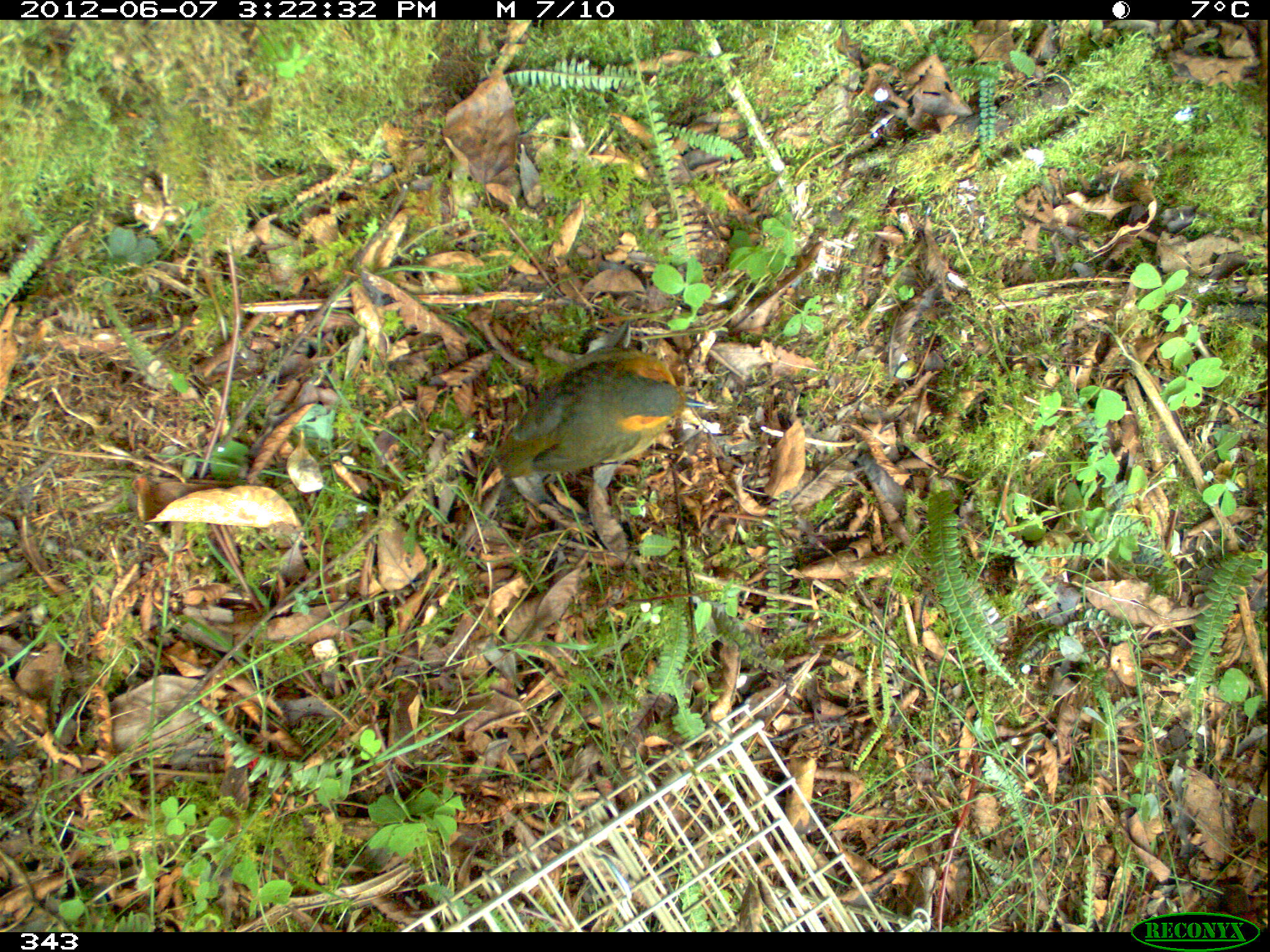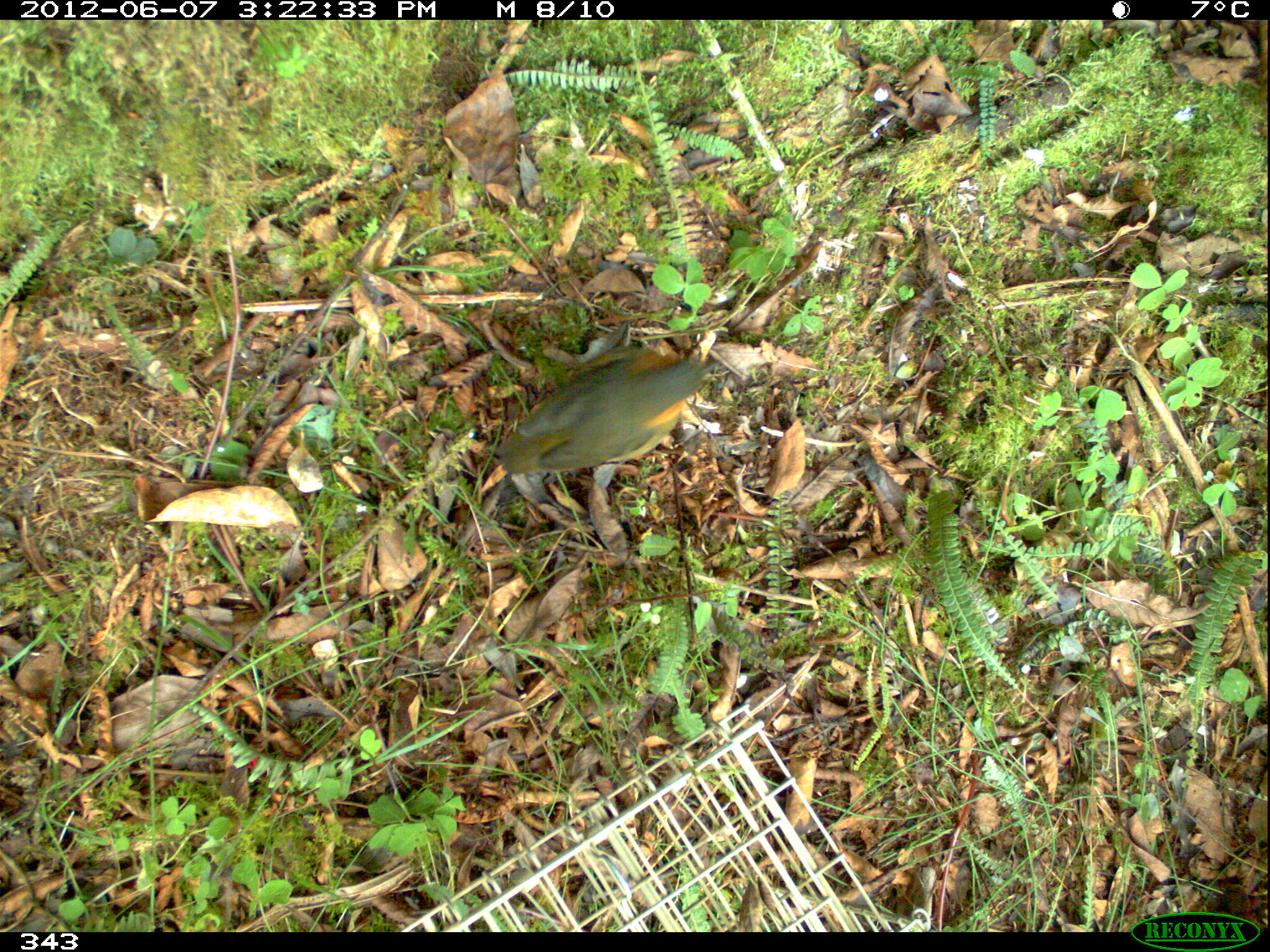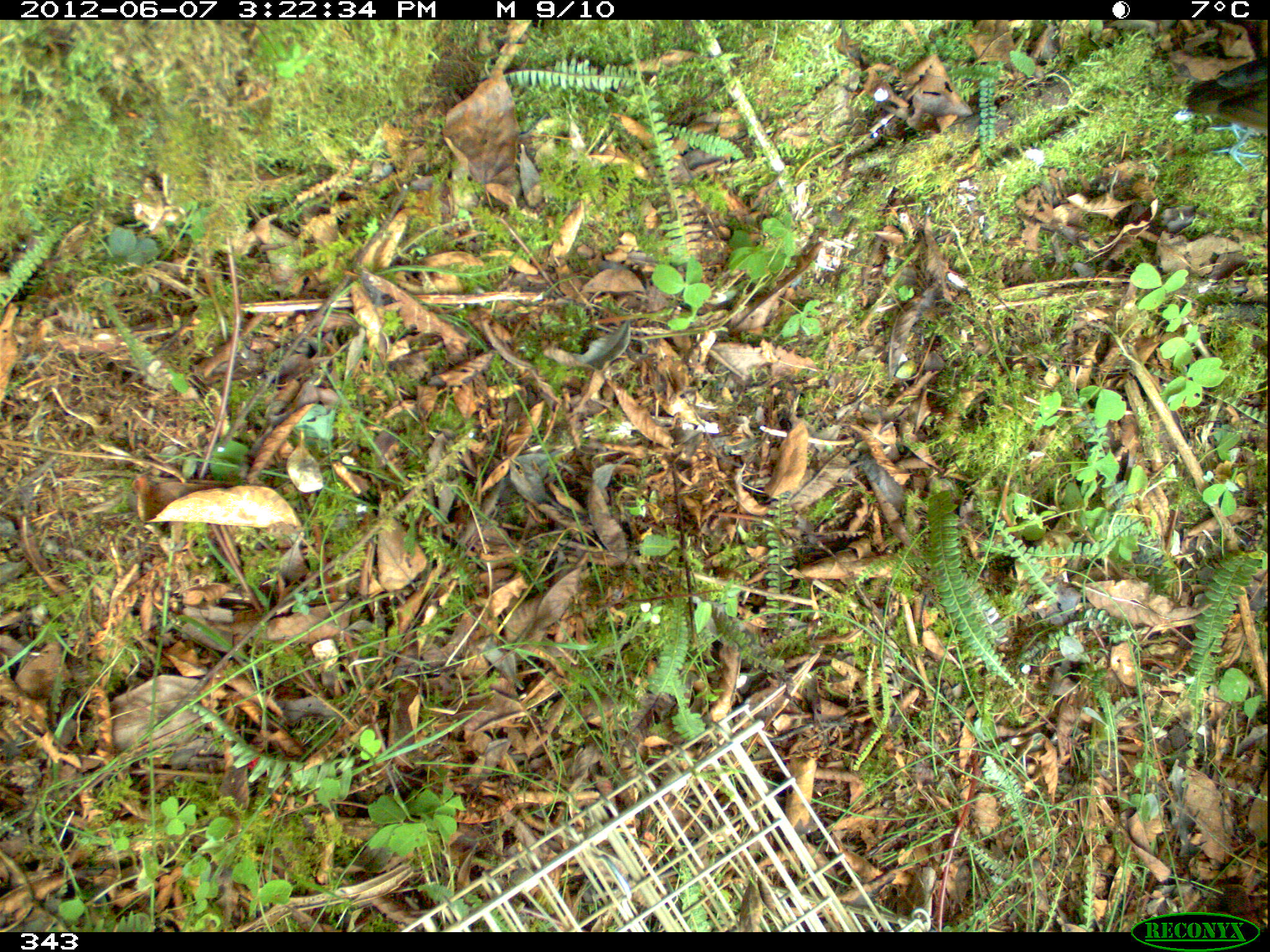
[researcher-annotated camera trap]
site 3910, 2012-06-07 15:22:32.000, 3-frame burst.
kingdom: Animalia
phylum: Chordata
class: Aves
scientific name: Aves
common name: bird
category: unknown bird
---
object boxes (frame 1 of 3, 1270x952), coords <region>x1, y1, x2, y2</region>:
unknown bird: <region>493, 344, 705, 480</region>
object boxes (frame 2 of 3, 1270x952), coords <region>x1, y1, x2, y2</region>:
unknown bird: <region>494, 344, 721, 473</region>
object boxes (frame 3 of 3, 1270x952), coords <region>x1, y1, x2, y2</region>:
unknown bird: <region>1181, 56, 1266, 171</region>